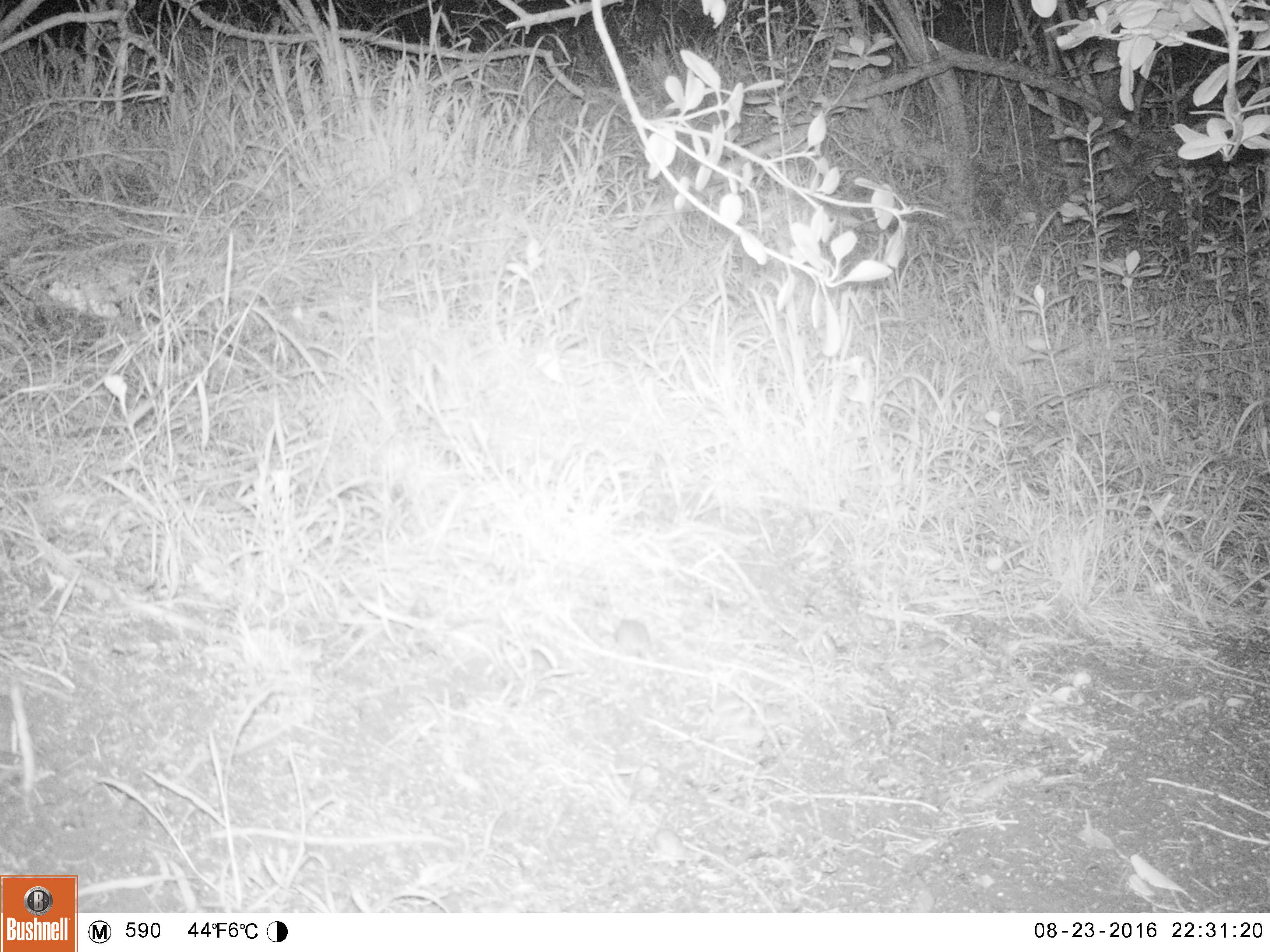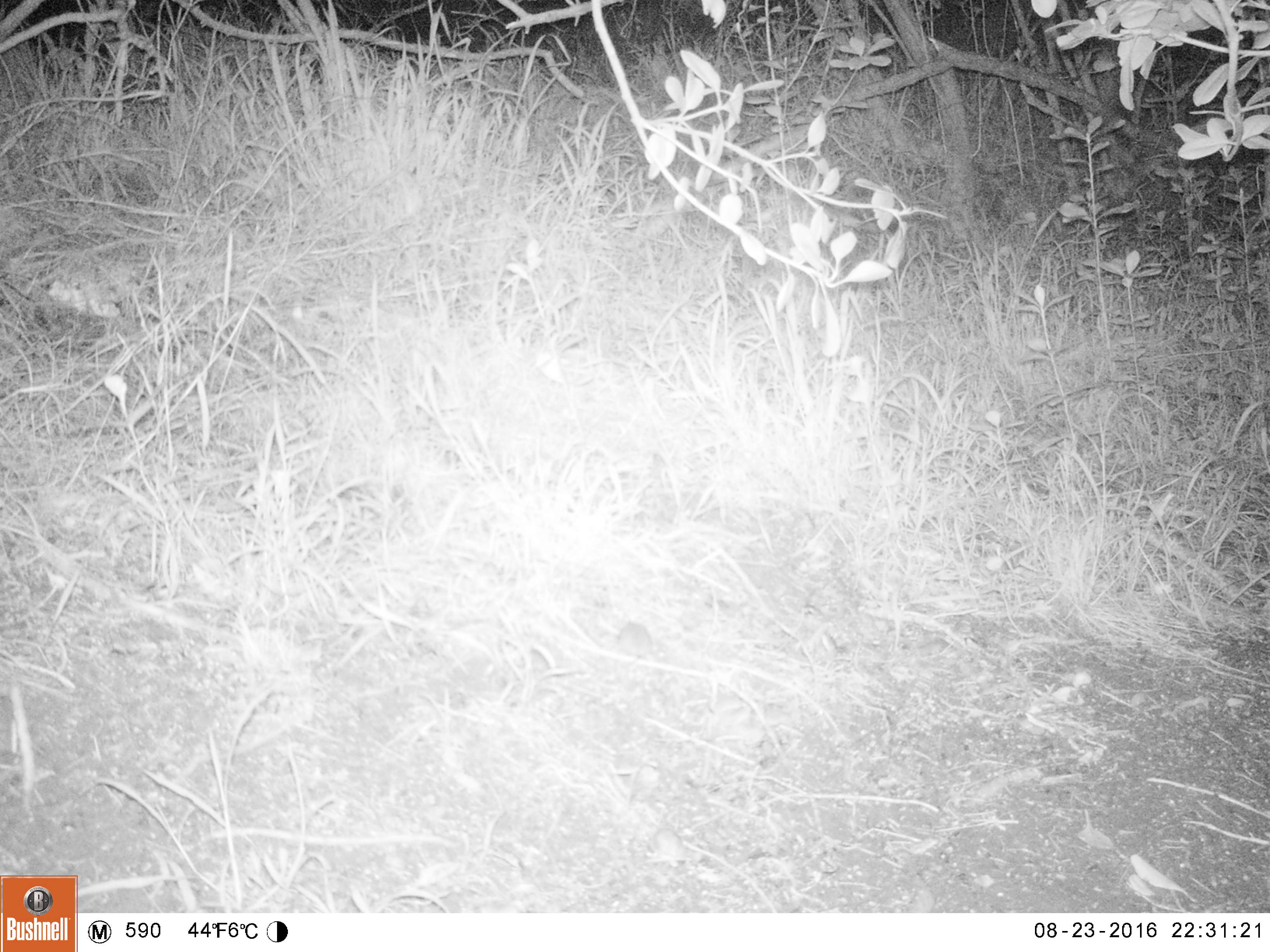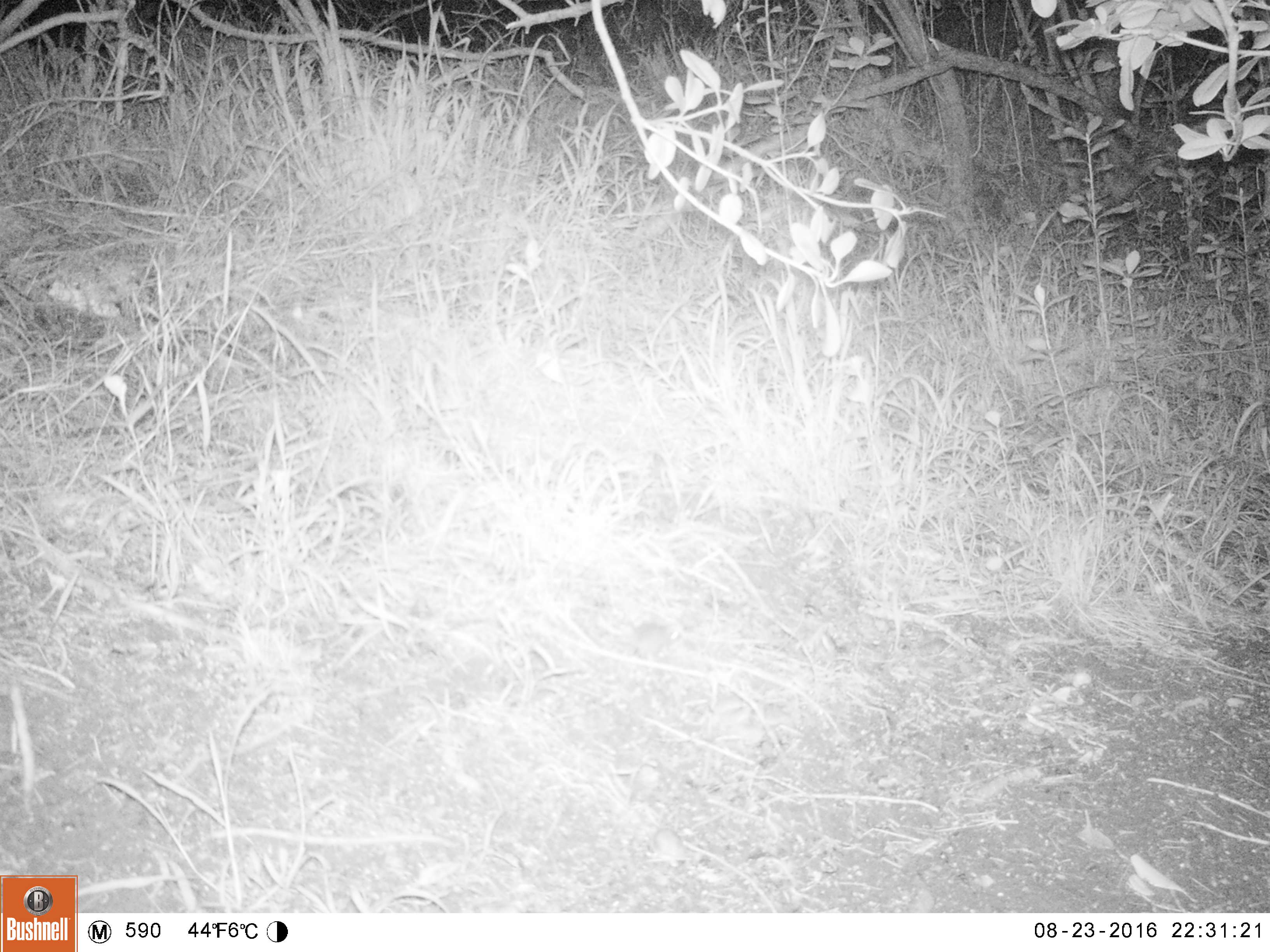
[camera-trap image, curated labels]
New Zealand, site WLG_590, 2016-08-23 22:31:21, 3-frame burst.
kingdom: Animalia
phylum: Chordata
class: Mammalia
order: Rodentia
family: Muridae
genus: Mus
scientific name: Mus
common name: mouse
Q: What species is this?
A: Mouse (Mus).